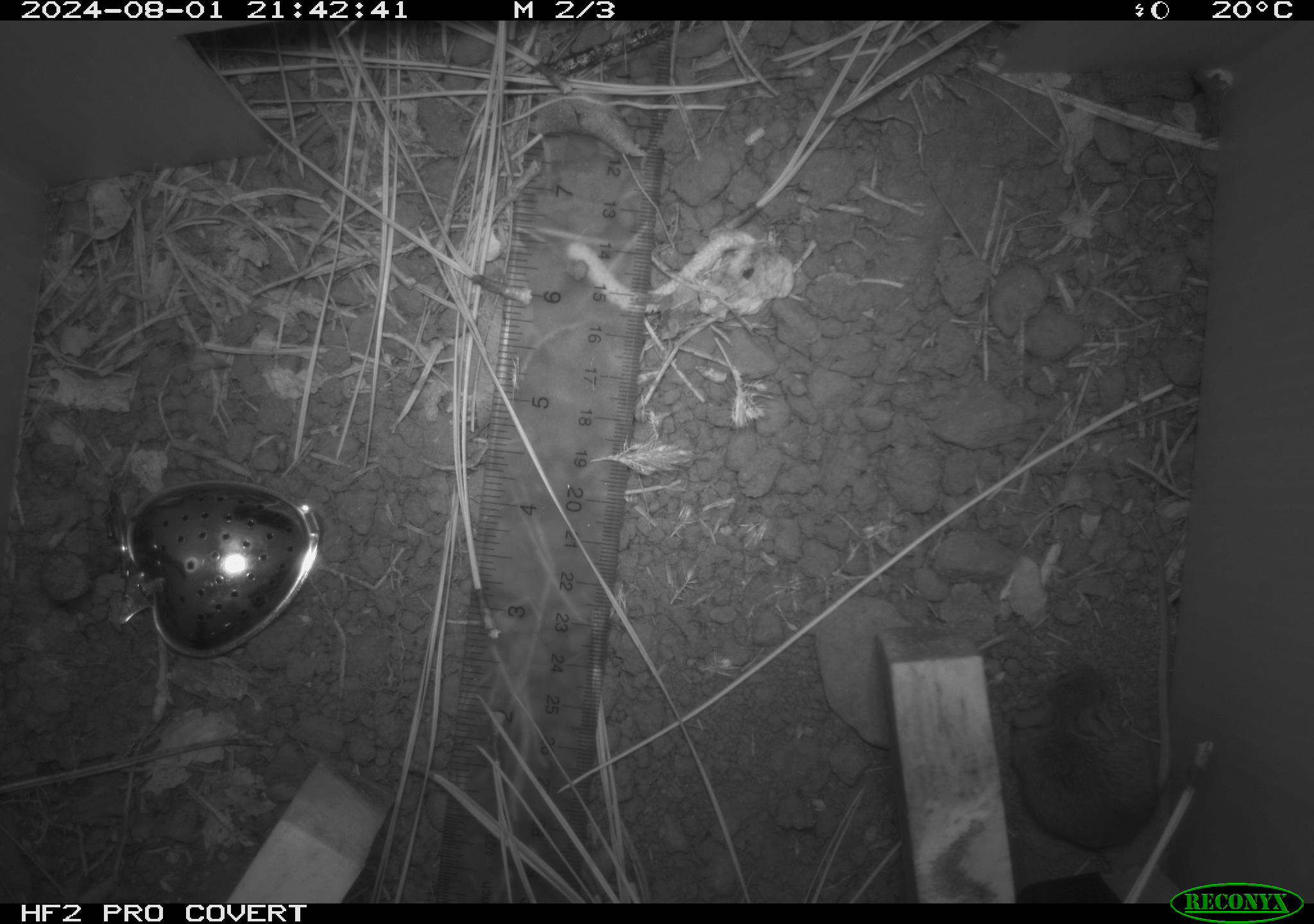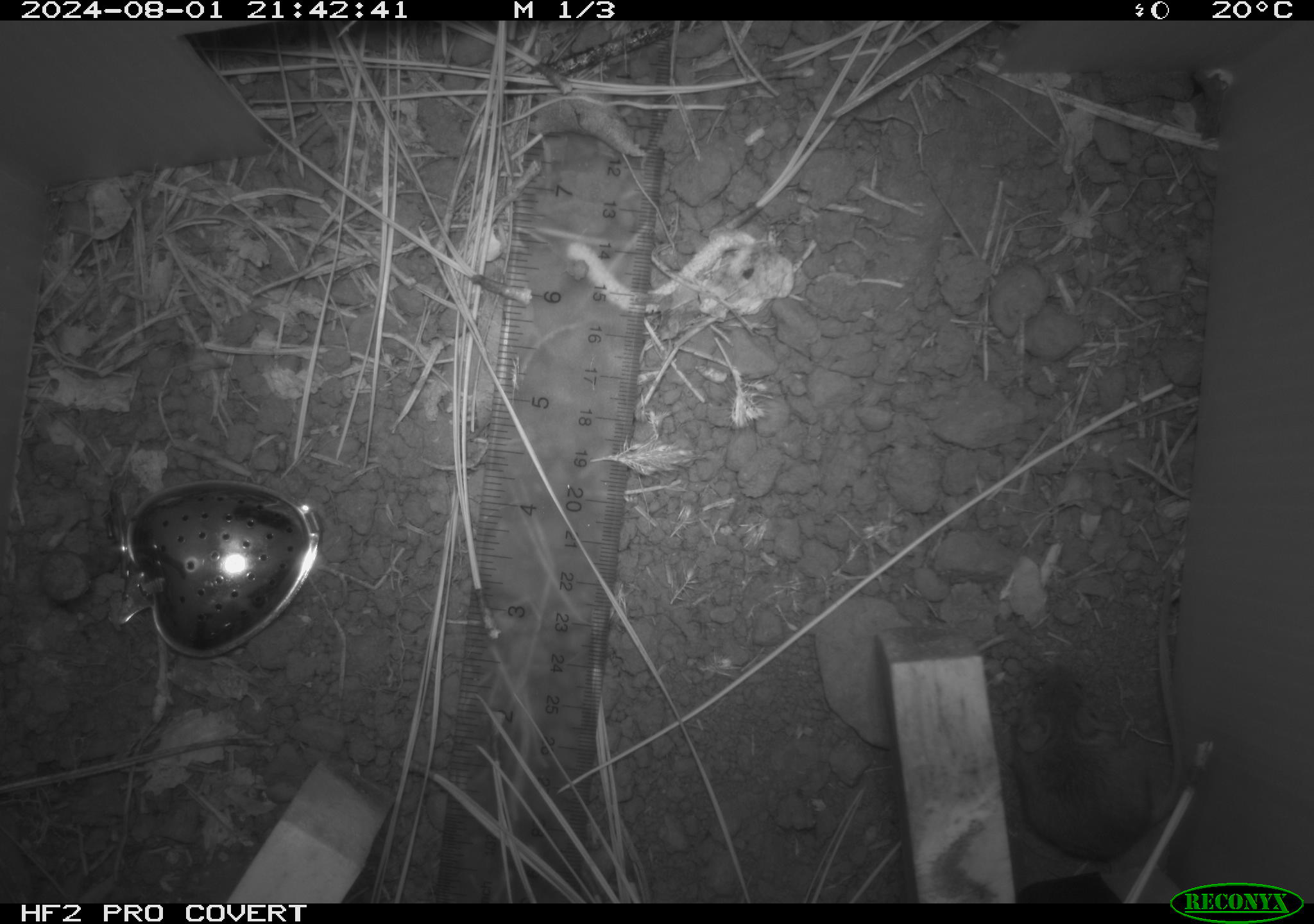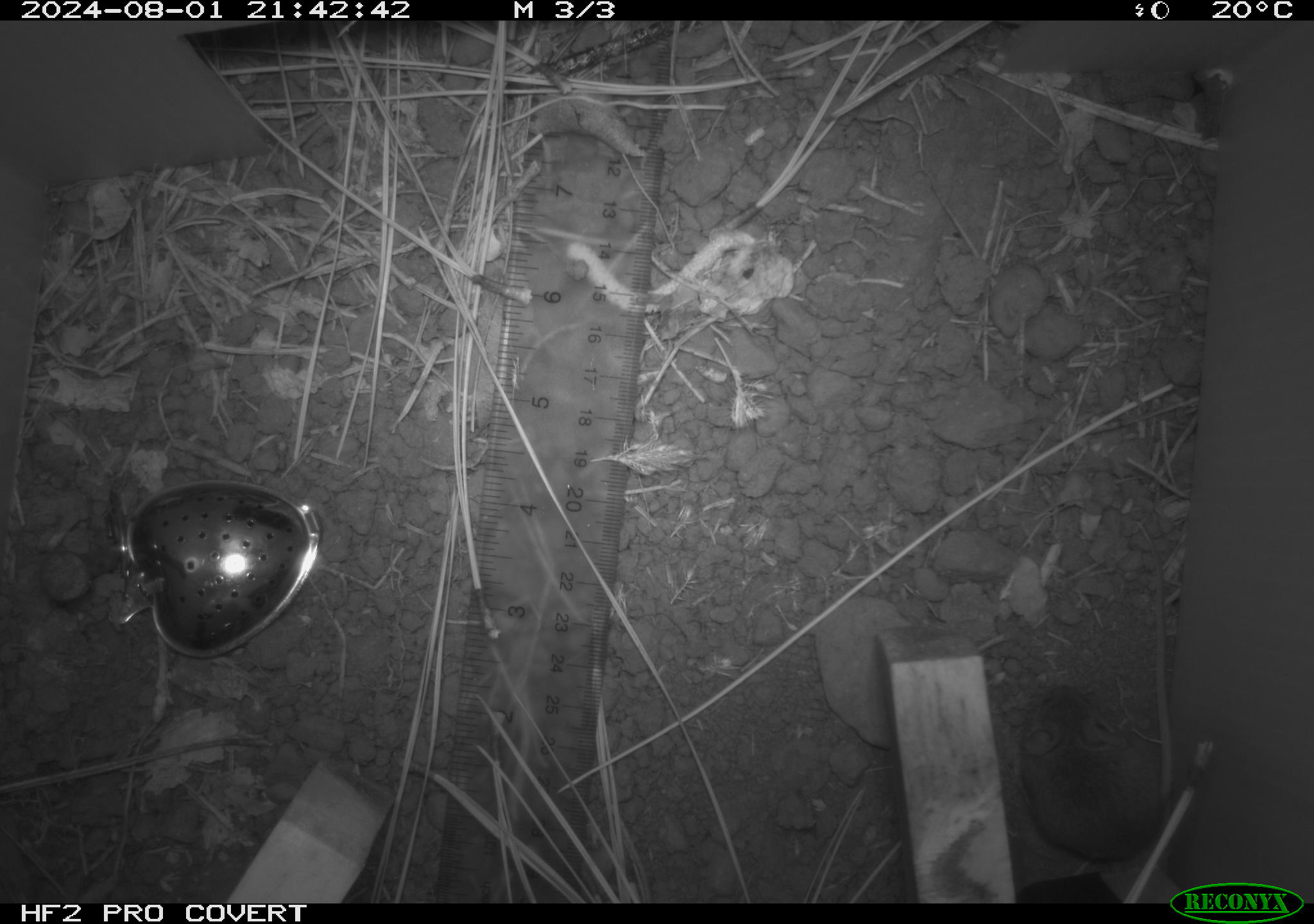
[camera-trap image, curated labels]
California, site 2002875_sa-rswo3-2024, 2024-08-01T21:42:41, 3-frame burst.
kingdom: Animalia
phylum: Chordata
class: Mammalia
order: Rodentia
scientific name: Rodentia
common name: mouse species